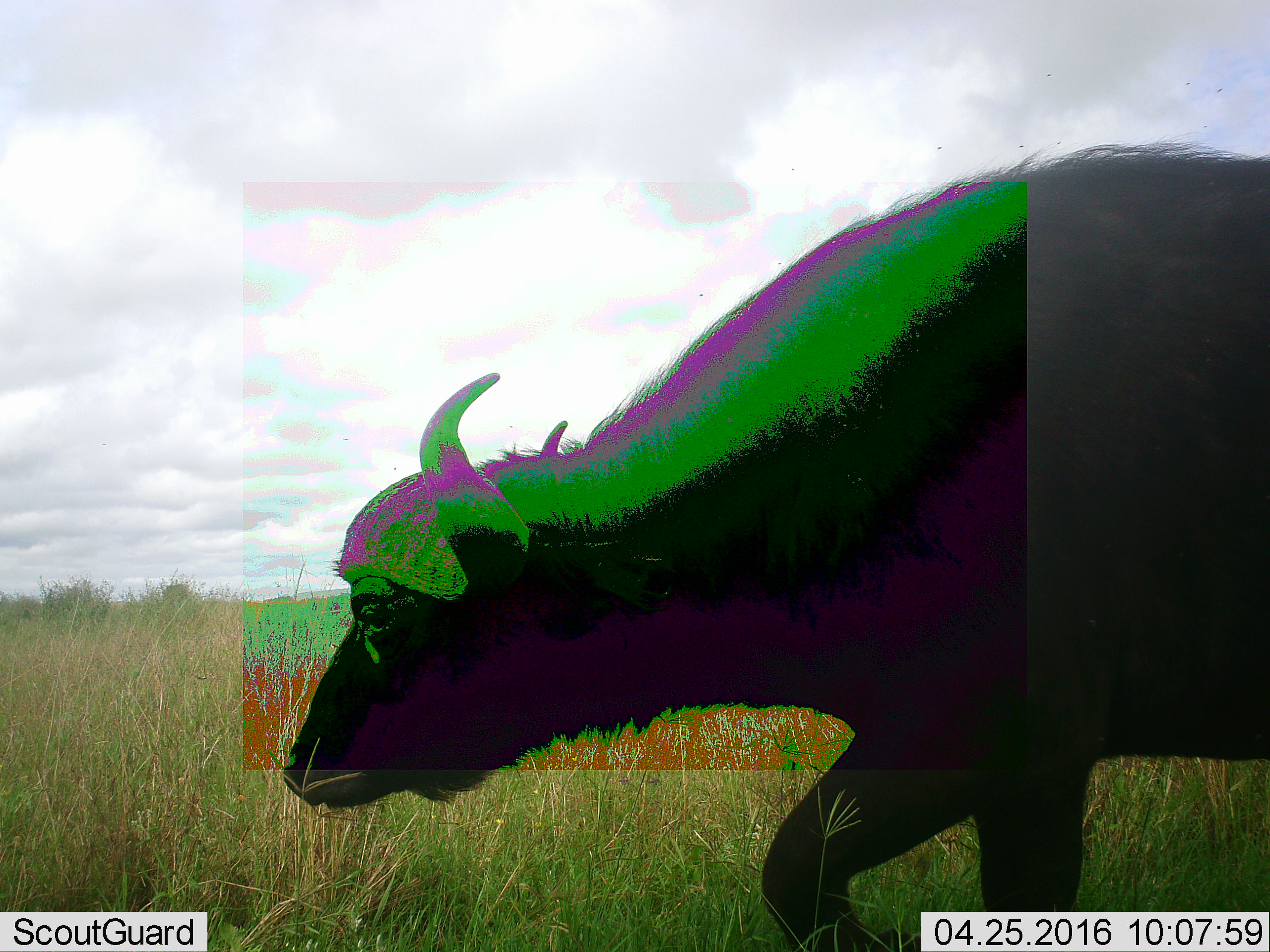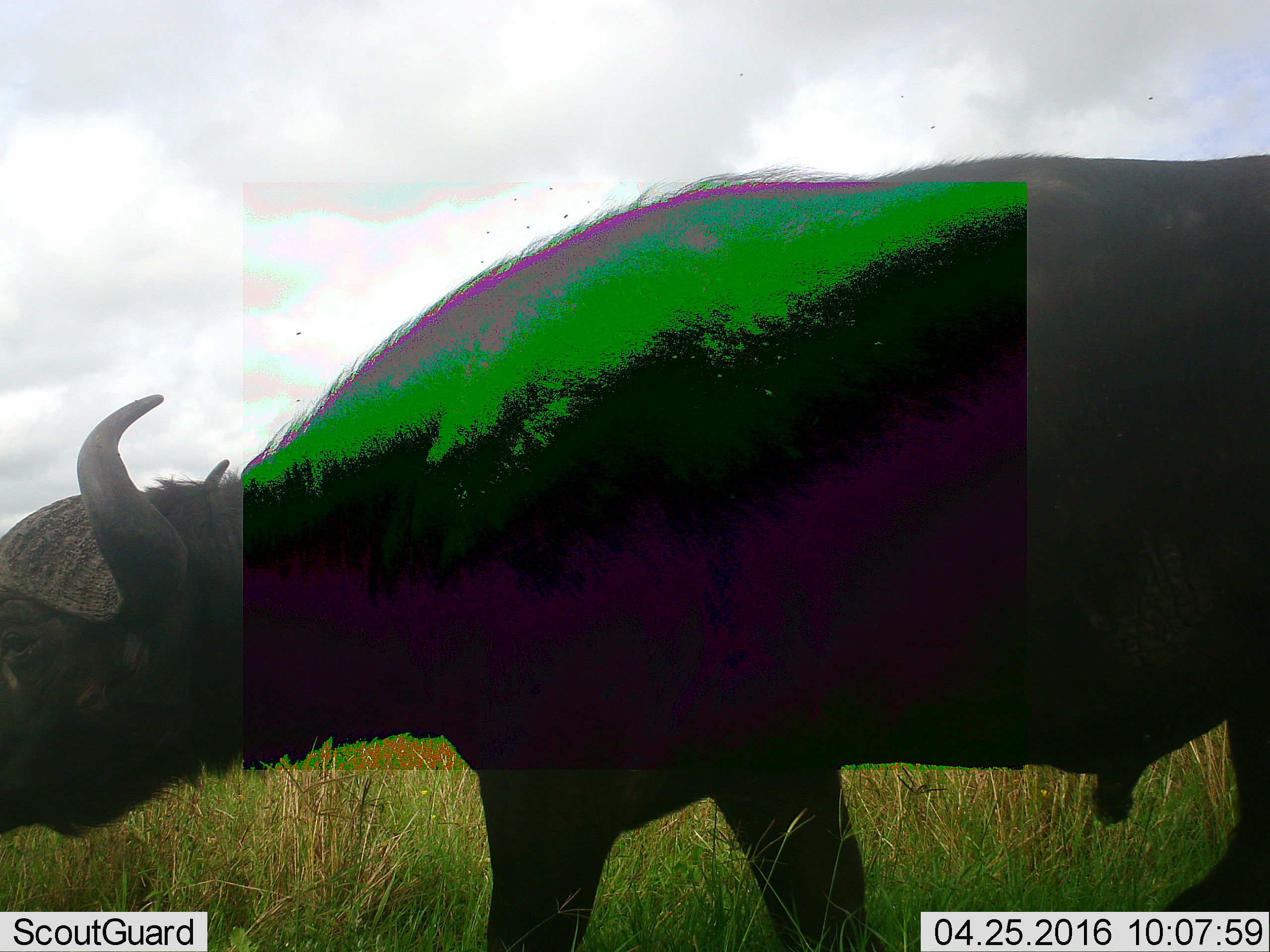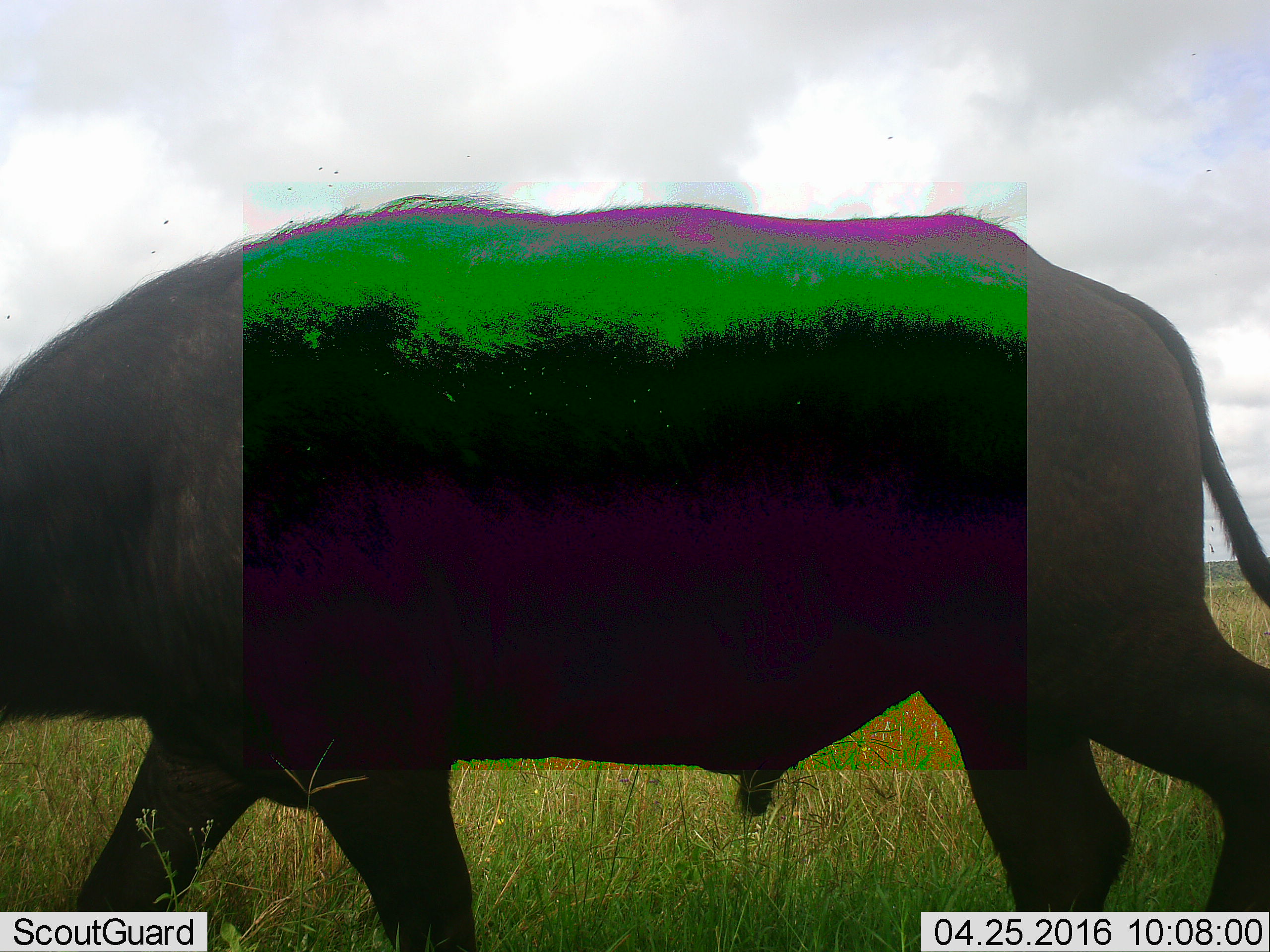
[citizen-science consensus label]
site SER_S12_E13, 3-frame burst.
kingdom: Animalia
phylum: Chordata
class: Mammalia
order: Artiodactyla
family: Bovidae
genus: Syncerus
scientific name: Syncerus caffer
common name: african buffalo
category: buffalo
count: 1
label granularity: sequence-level